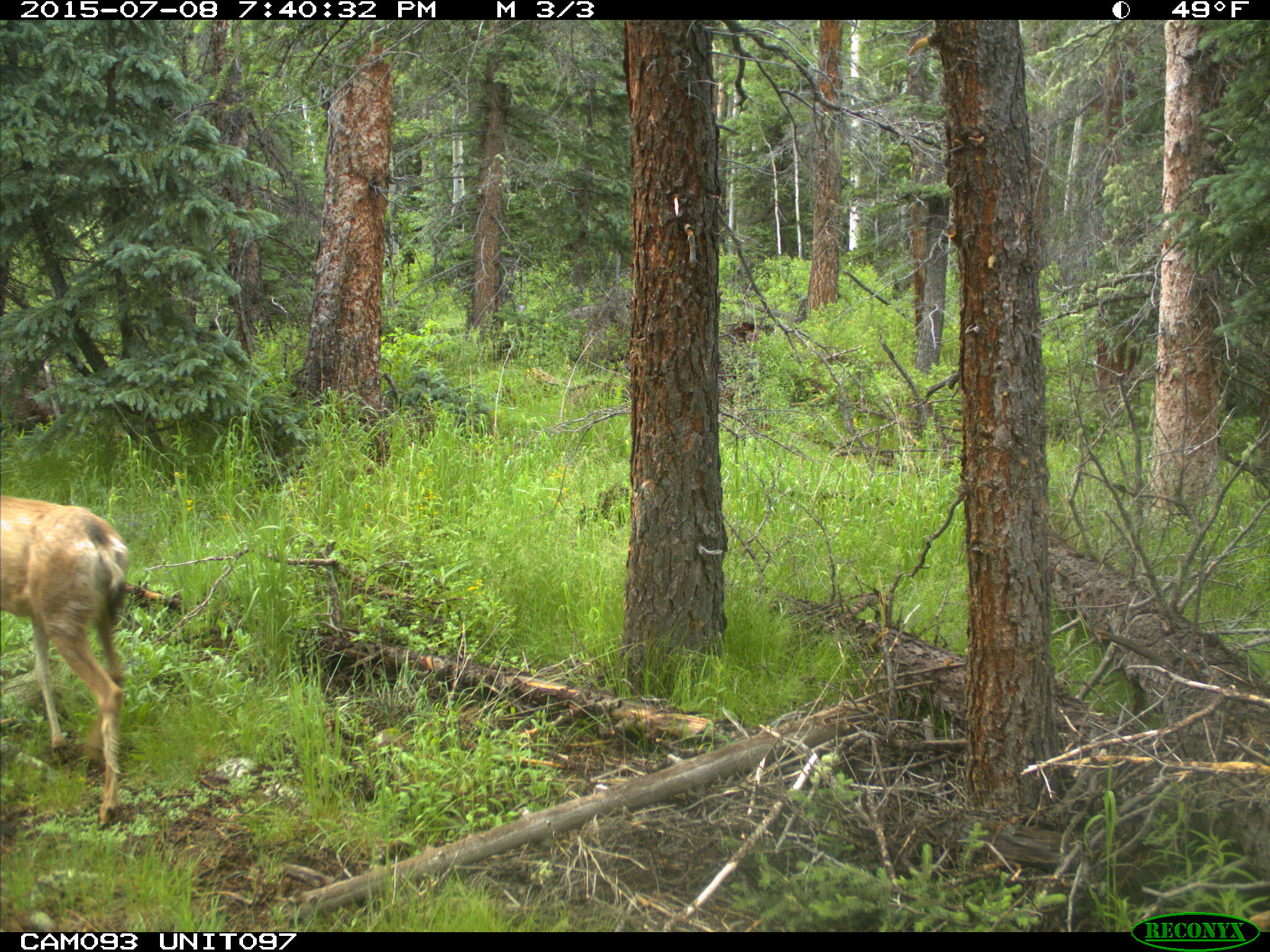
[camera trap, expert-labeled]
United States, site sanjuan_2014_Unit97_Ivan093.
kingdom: Animalia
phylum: Chordata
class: Mammalia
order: Artiodactyla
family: Cervidae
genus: Odocoileus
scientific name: Odocoileus hemionus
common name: mule deer